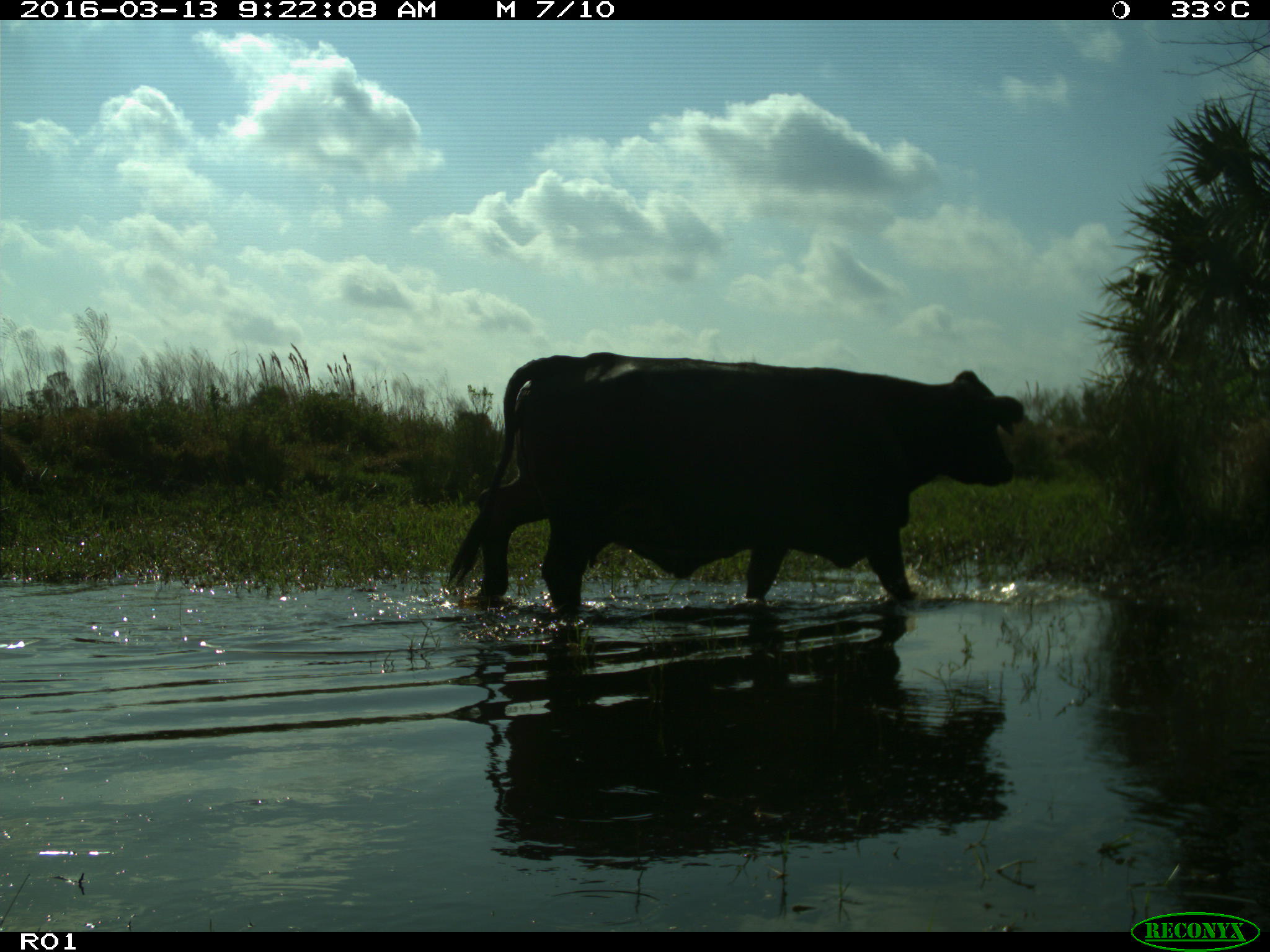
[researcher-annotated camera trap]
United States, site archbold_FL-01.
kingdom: Animalia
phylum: Chordata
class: Mammalia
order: Artiodactyla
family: Bovidae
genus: Bos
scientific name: Bos taurus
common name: domestic cow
Bos taurus (domestic cow).